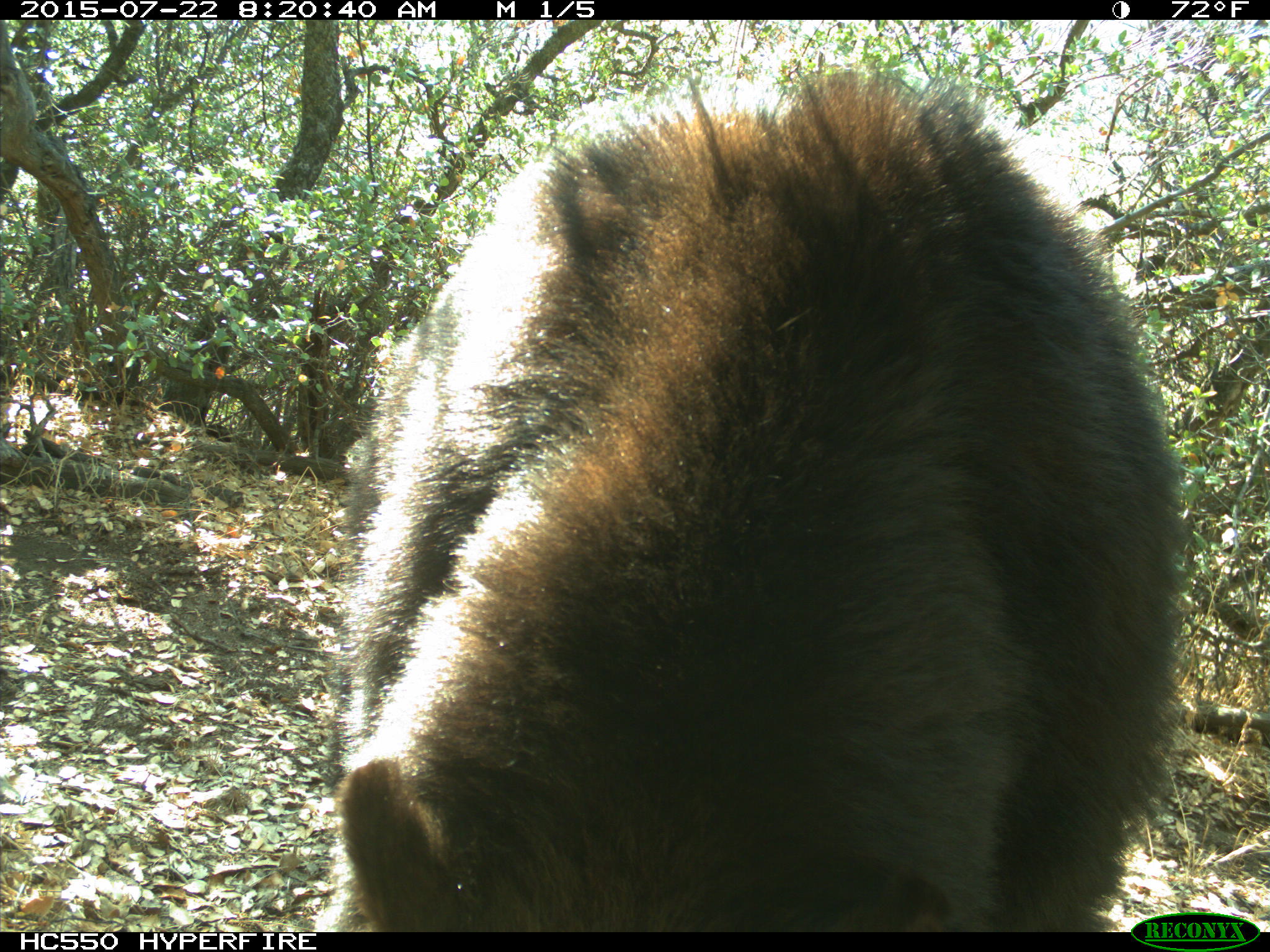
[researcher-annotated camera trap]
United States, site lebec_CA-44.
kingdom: Animalia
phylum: Chordata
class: Mammalia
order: Carnivora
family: Ursidae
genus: Ursus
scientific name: Ursus americanus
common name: american black bear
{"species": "Ursus americanus (american black bear)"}